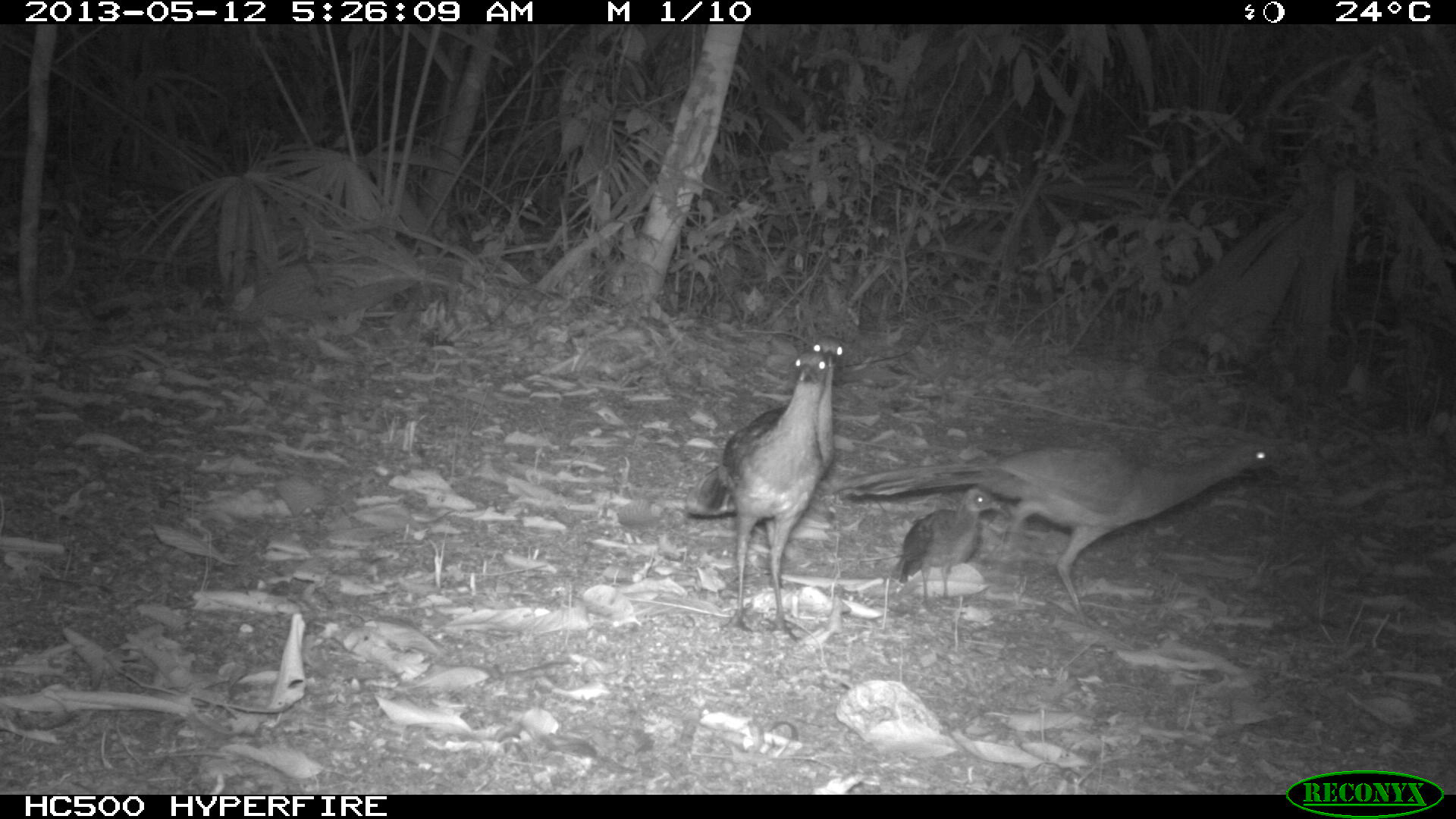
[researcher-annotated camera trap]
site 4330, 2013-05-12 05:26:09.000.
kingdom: Animalia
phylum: Chordata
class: Aves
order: Galliformes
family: Cracidae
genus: Ortalis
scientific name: Ortalis vetula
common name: plain chachalaca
Ortalis vetula (plain chachalaca), count 4.